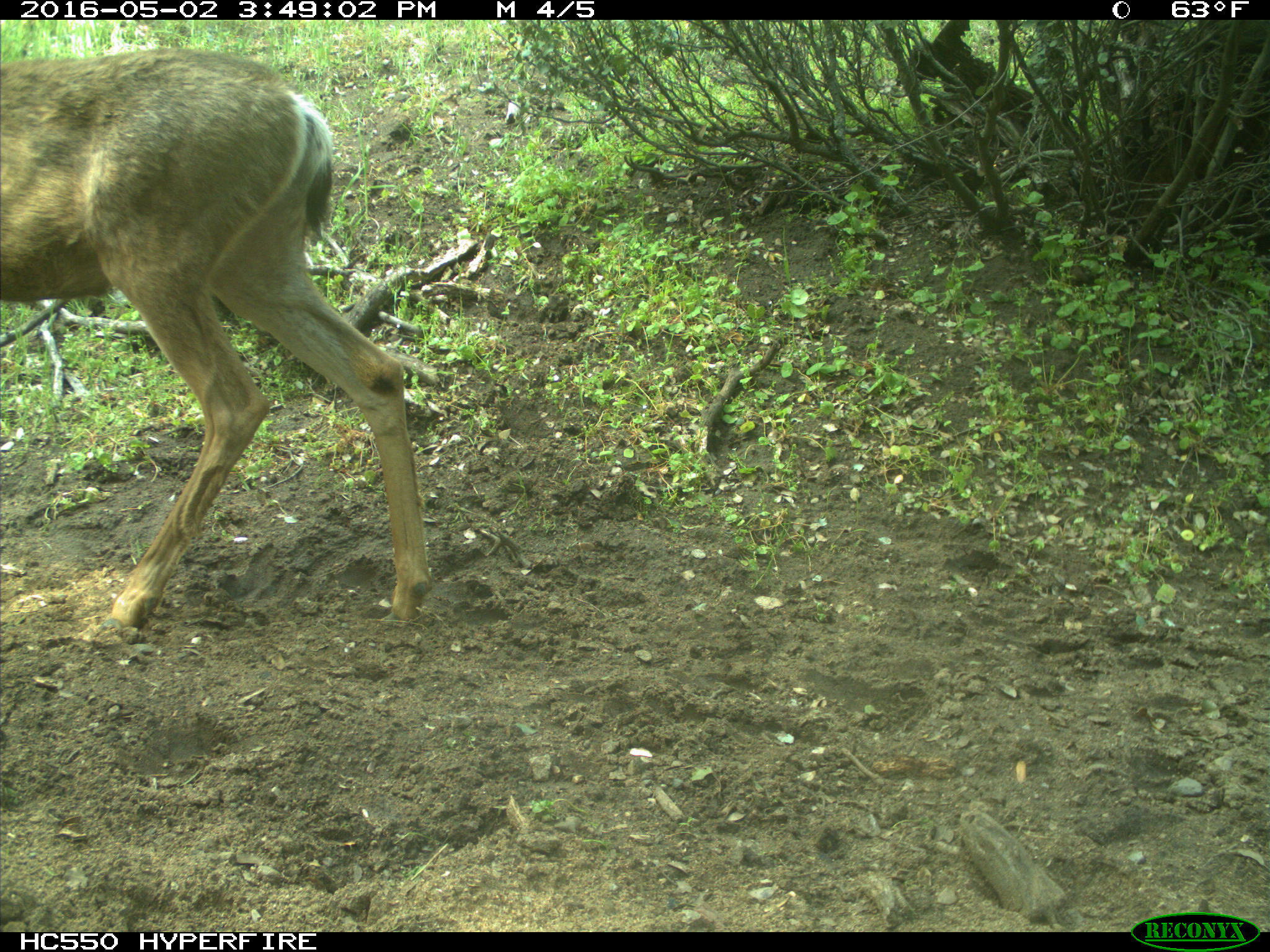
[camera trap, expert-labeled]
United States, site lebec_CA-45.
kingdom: Animalia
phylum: Chordata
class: Mammalia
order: Artiodactyla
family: Cervidae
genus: Odocoileus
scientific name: Odocoileus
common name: deer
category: unidentified deer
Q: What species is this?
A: Unidentified deer (deer) (Odocoileus).